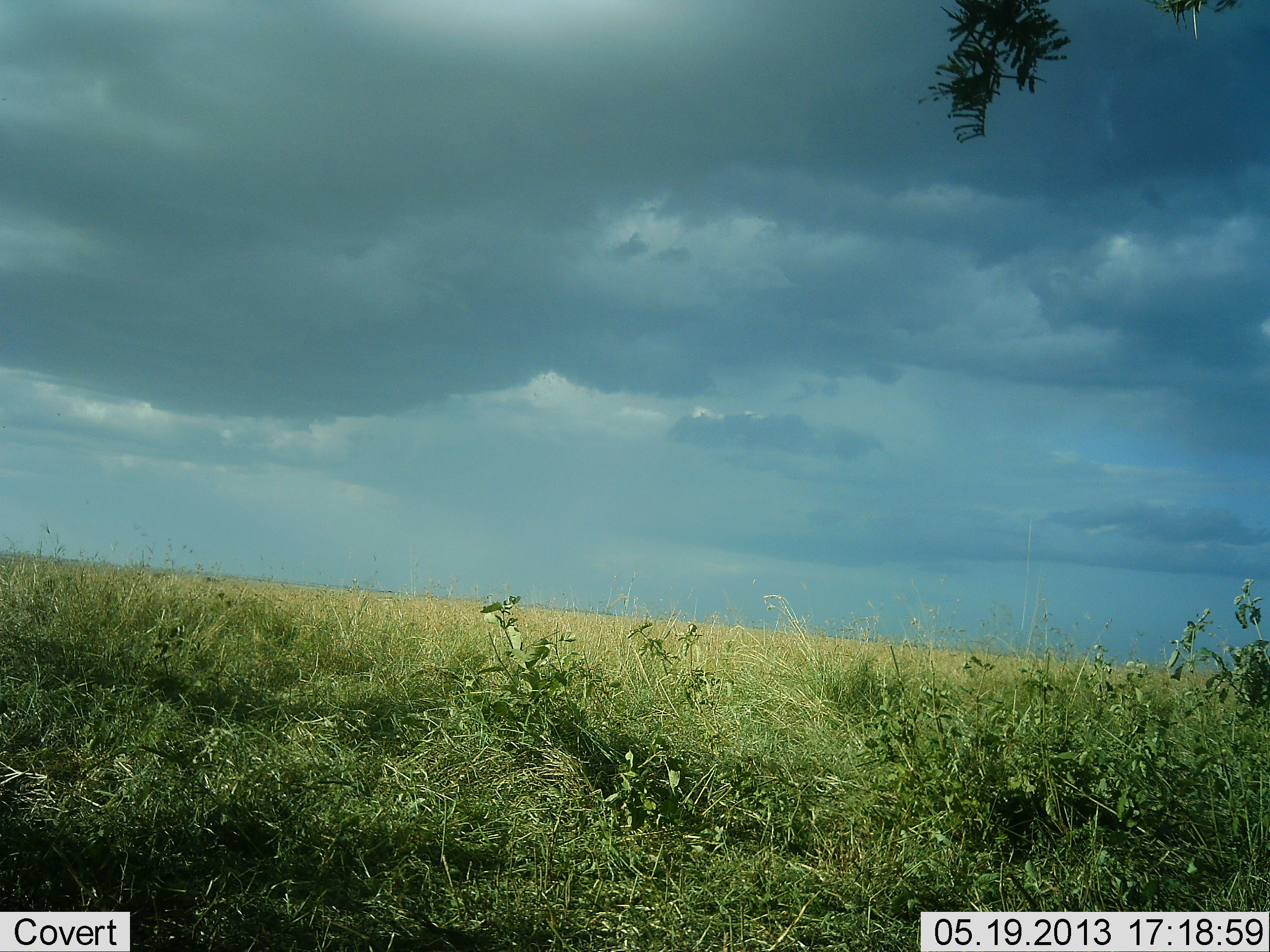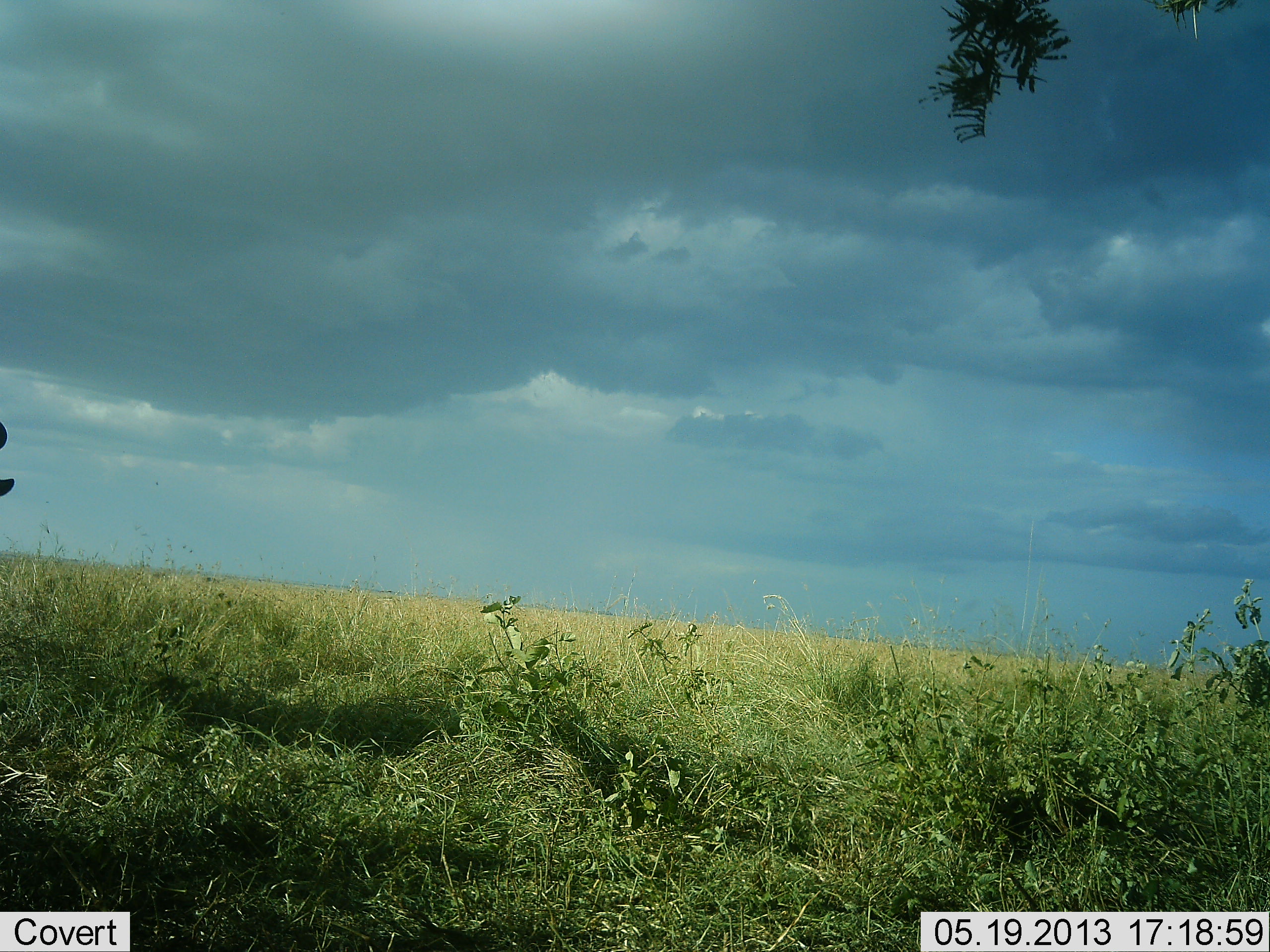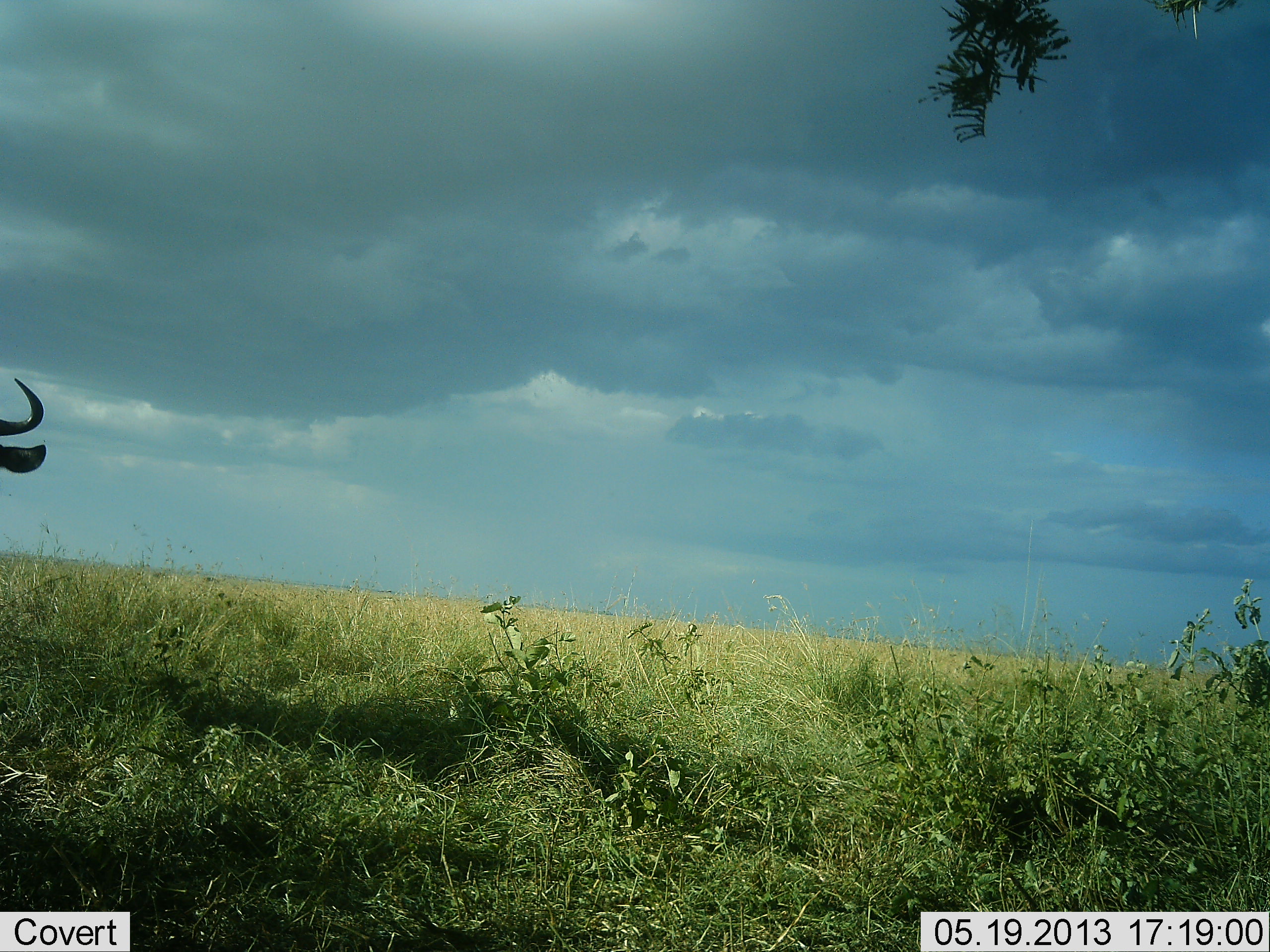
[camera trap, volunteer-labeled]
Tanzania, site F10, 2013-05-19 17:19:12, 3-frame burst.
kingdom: Animalia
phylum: Chordata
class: Mammalia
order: Artiodactyla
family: Bovidae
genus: Connochaetes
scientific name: Connochaetes taurinus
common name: blue wildebeest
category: wildebeest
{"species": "wildebeest (blue wildebeest) (Connochaetes taurinus)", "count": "1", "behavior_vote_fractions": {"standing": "38%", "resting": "0%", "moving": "62%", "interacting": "0%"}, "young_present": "0%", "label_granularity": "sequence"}